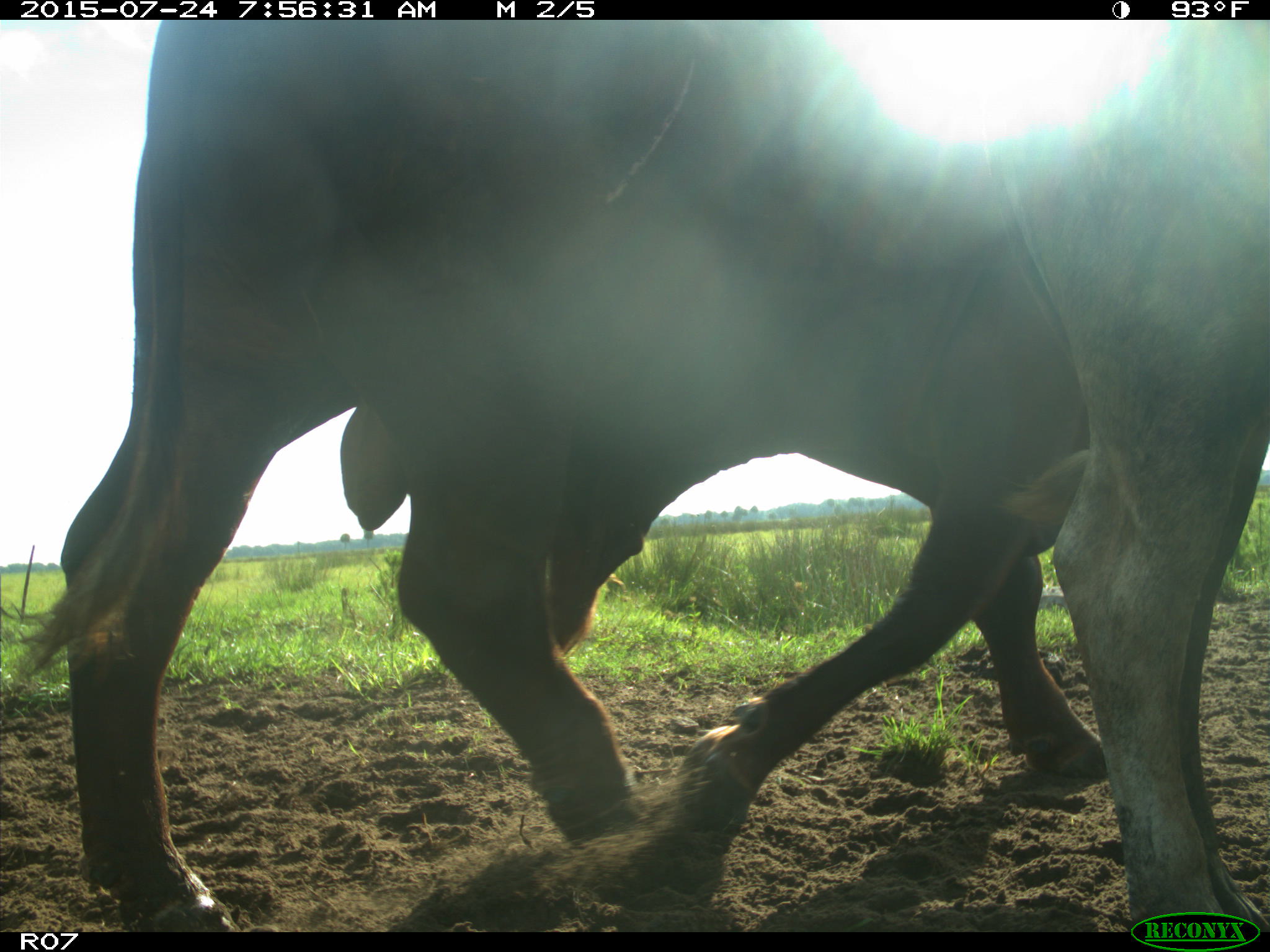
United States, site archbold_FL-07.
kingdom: Animalia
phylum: Chordata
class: Mammalia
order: Artiodactyla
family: Bovidae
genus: Bos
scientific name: Bos taurus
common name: domestic cow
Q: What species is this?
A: Bos taurus (domestic cow).